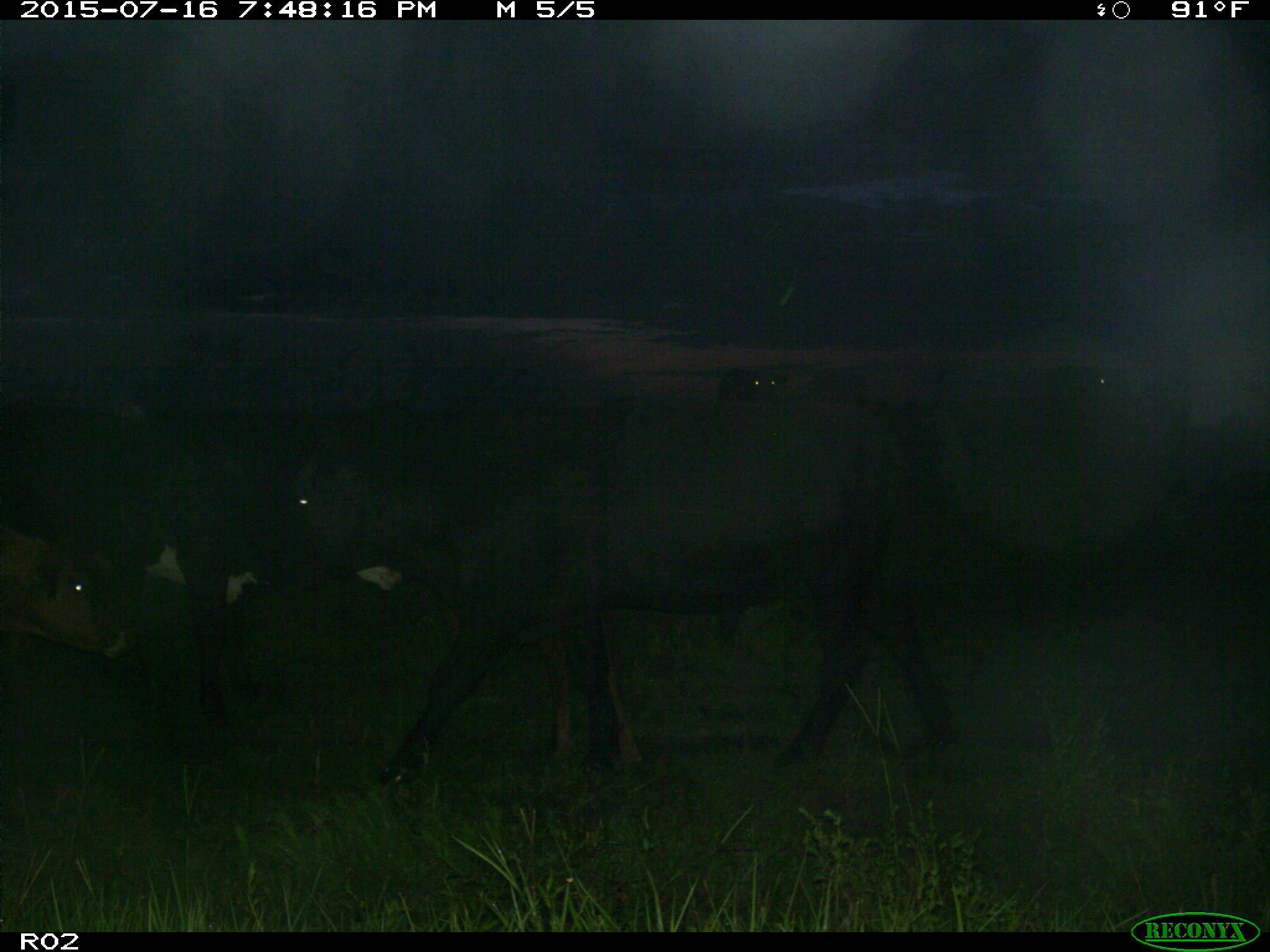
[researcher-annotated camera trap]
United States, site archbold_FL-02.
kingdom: Animalia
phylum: Chordata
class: Mammalia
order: Artiodactyla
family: Bovidae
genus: Bos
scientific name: Bos taurus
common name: domestic cow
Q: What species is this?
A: Bos taurus (domestic cow).